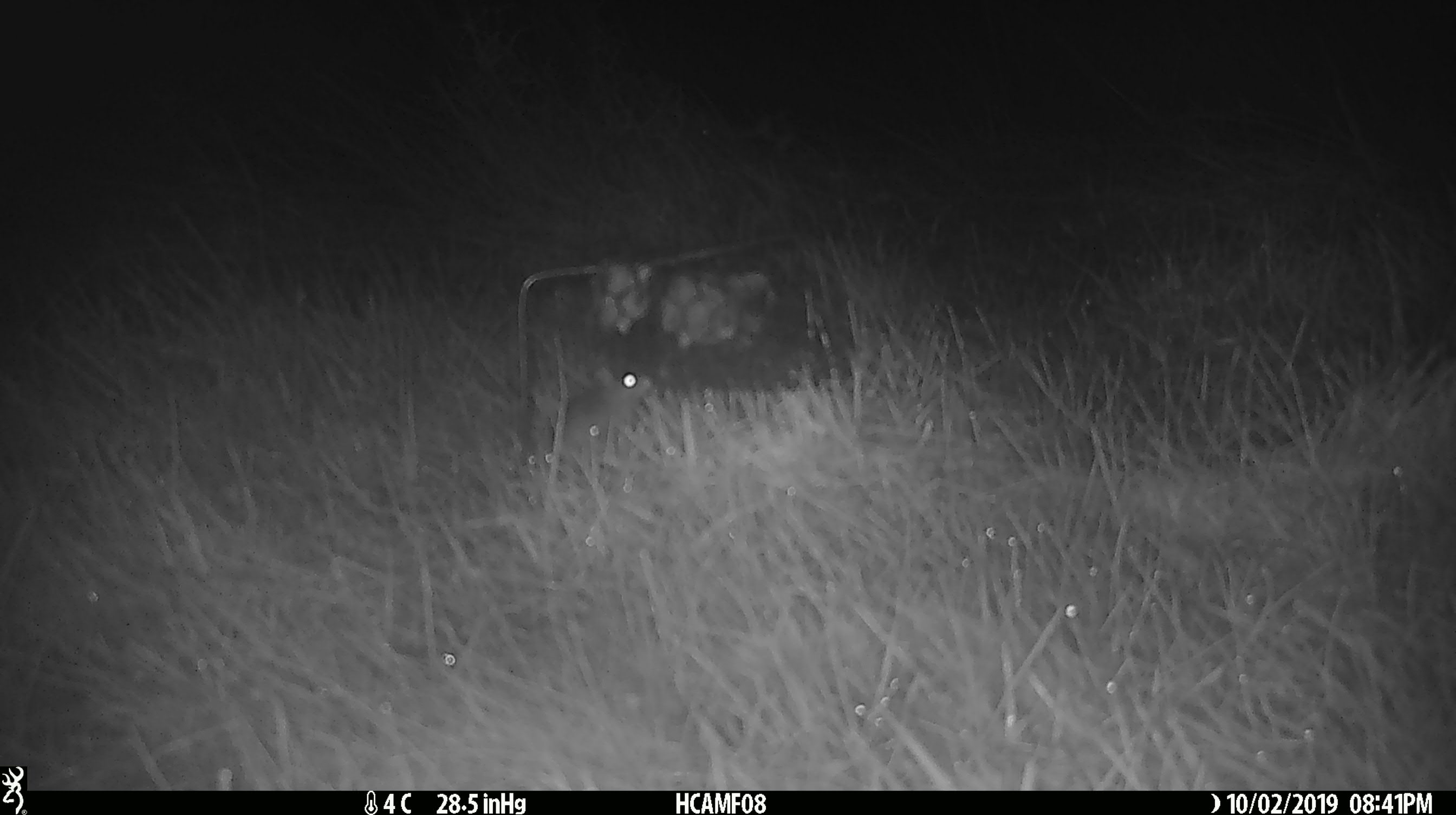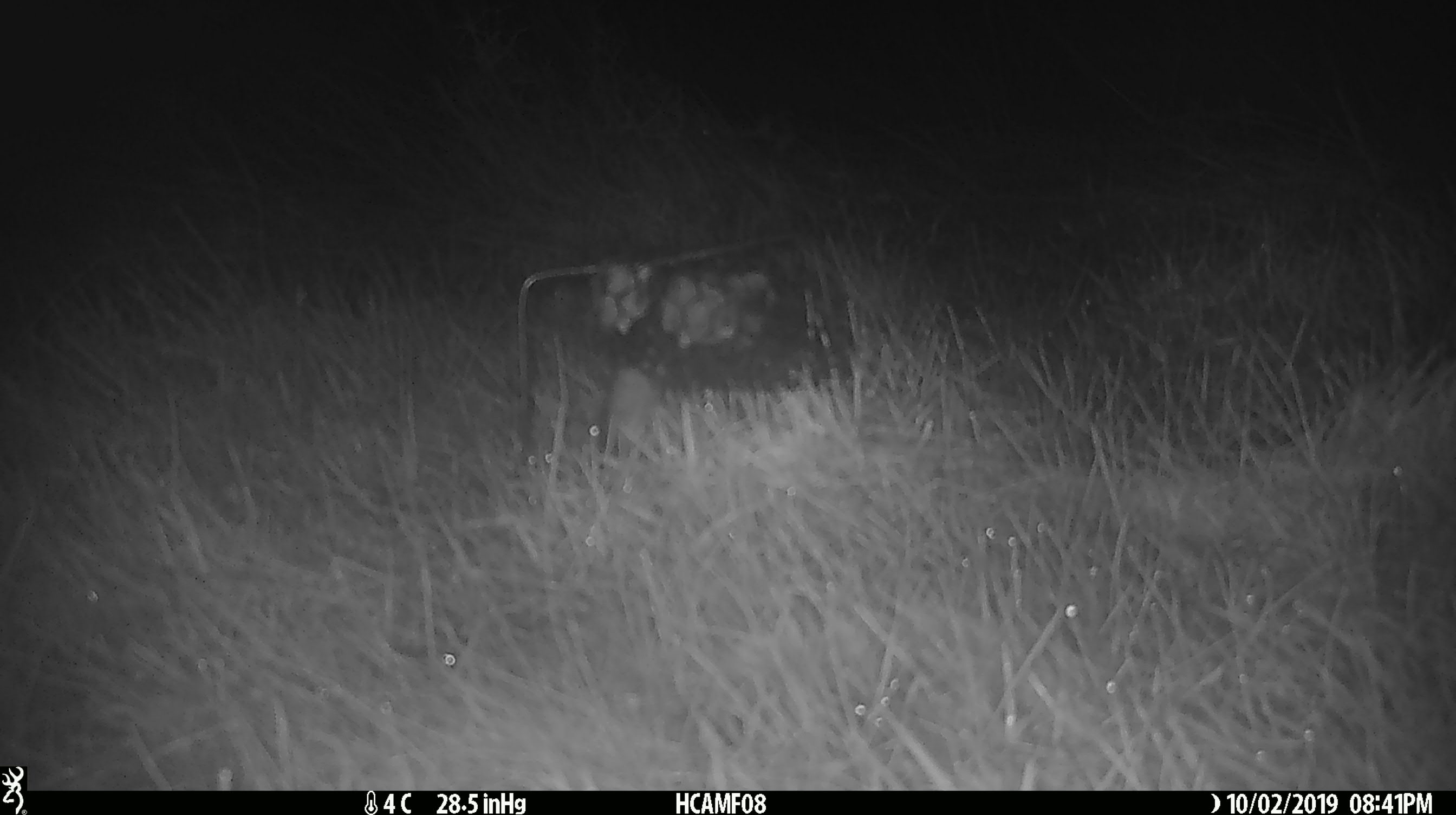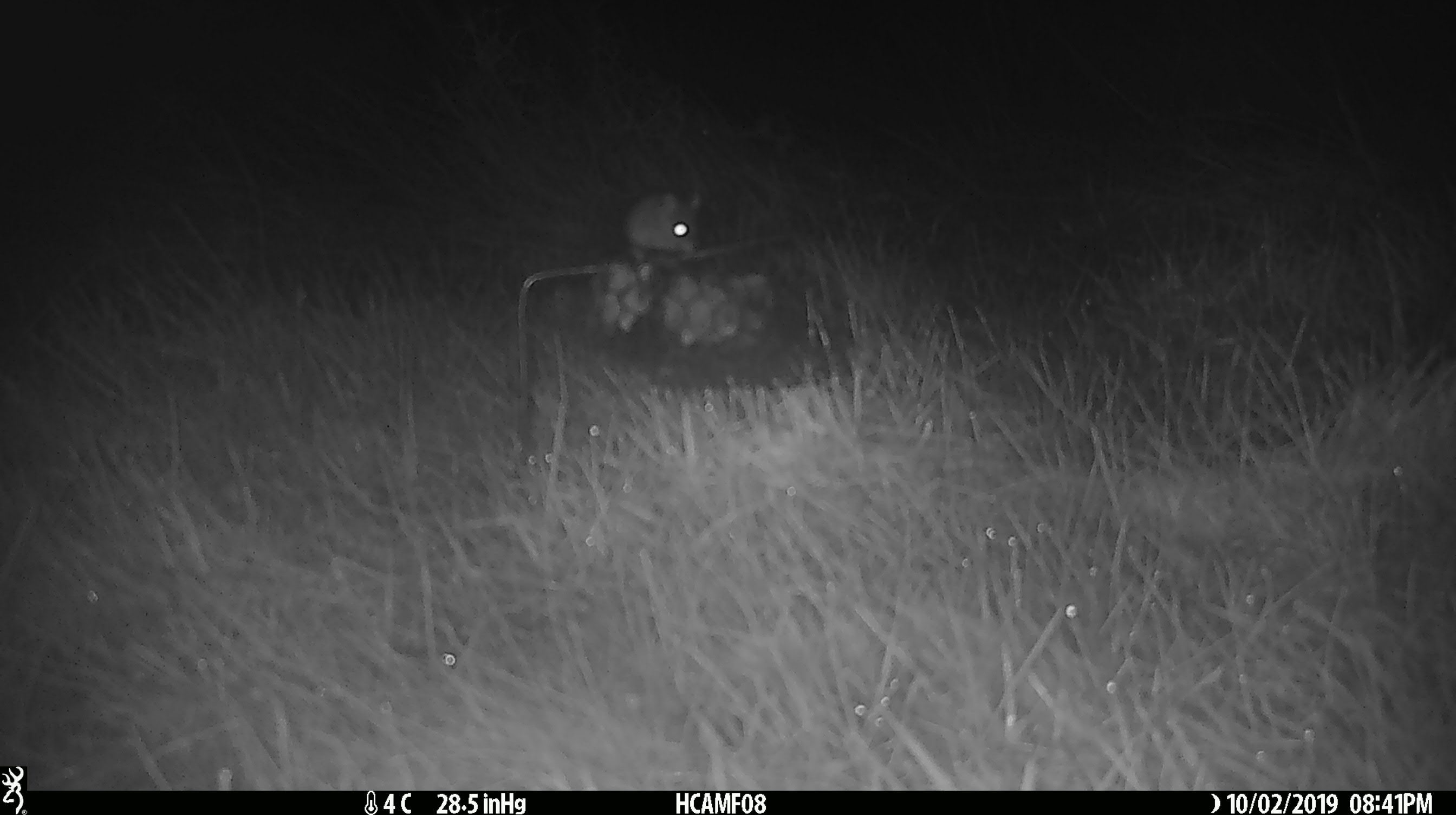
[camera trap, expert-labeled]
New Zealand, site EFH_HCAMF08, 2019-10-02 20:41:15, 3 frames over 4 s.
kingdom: Animalia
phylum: Chordata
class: Mammalia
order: Rodentia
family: Muridae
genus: Mus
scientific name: Mus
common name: mouse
Mouse (Mus).